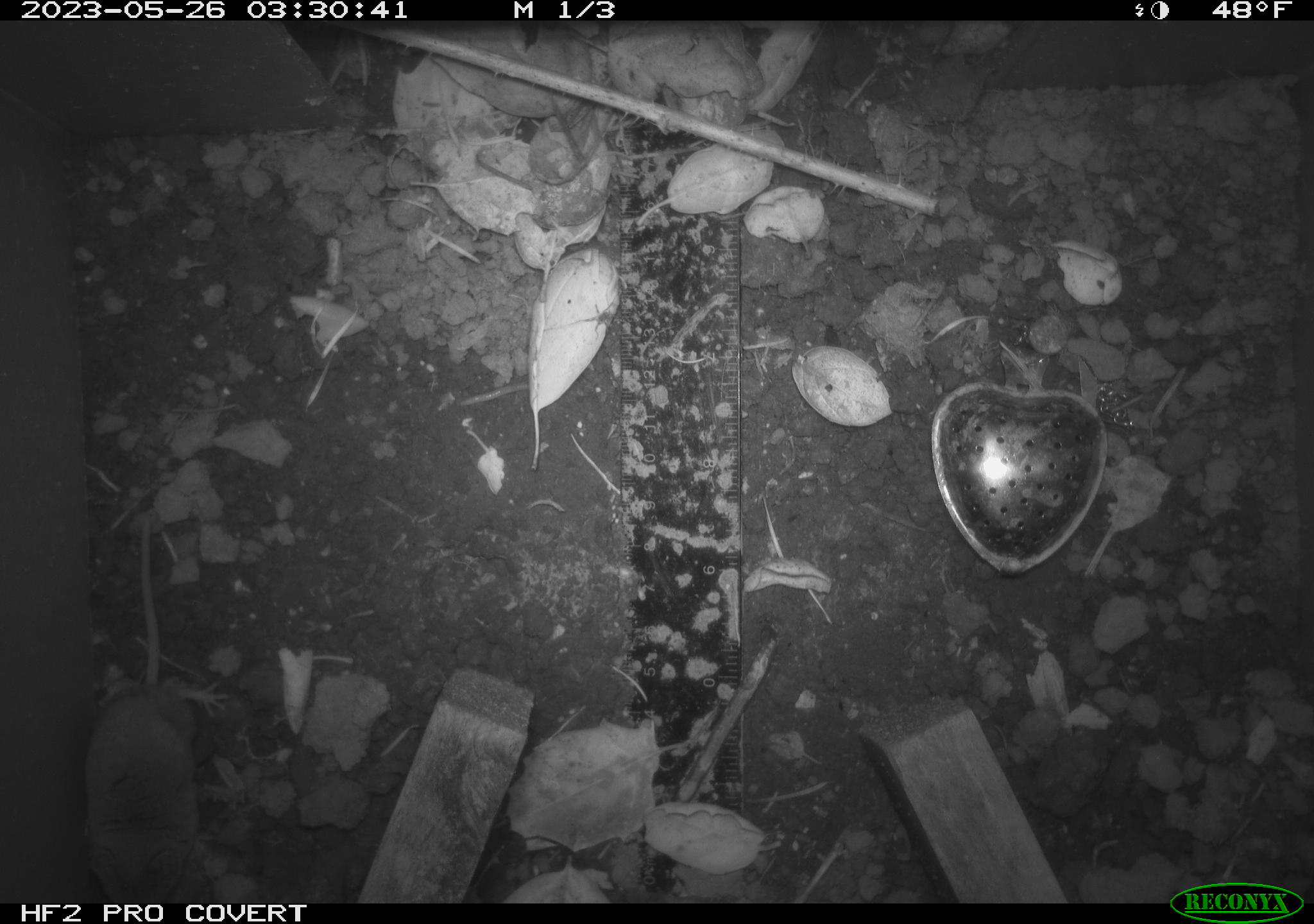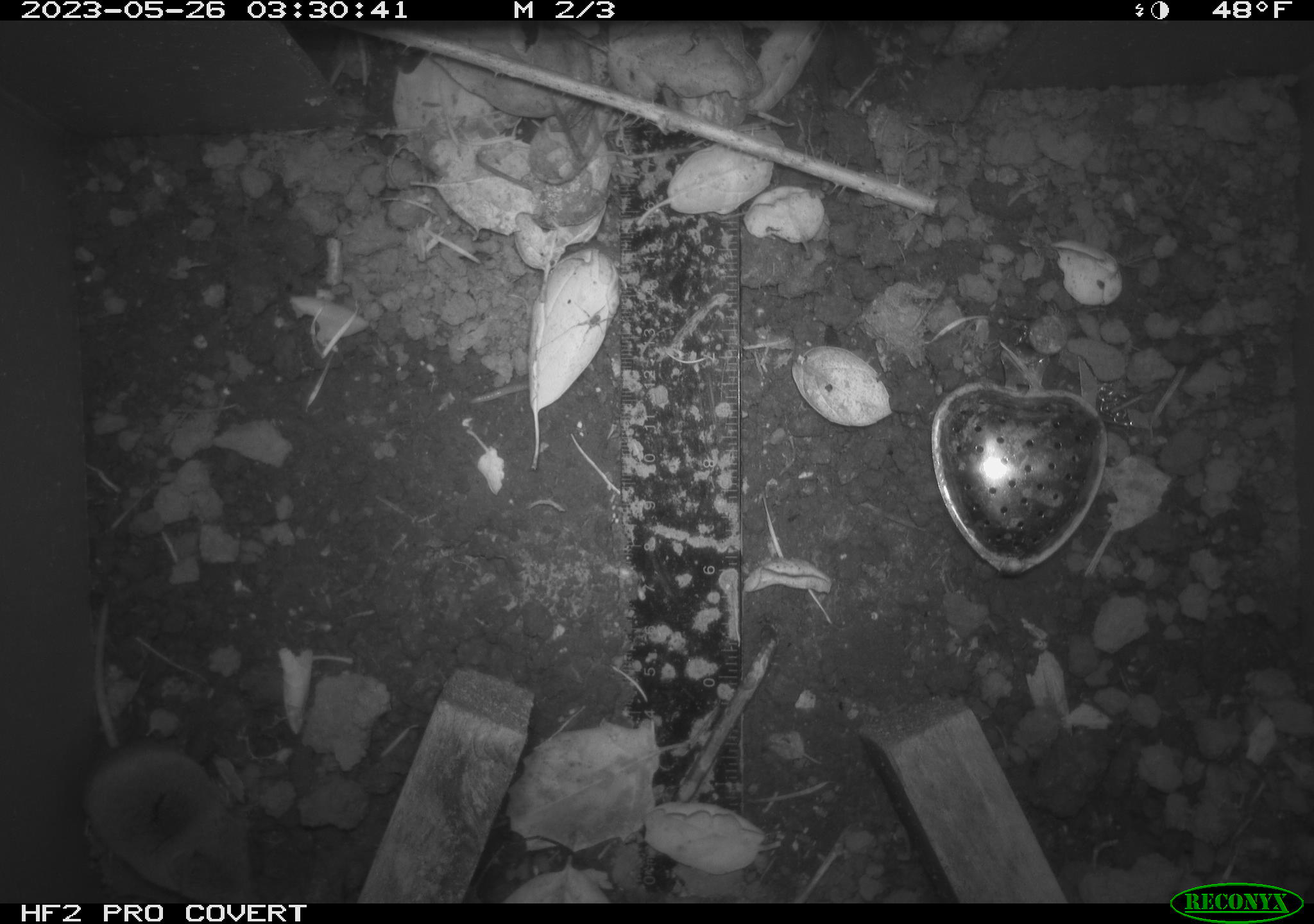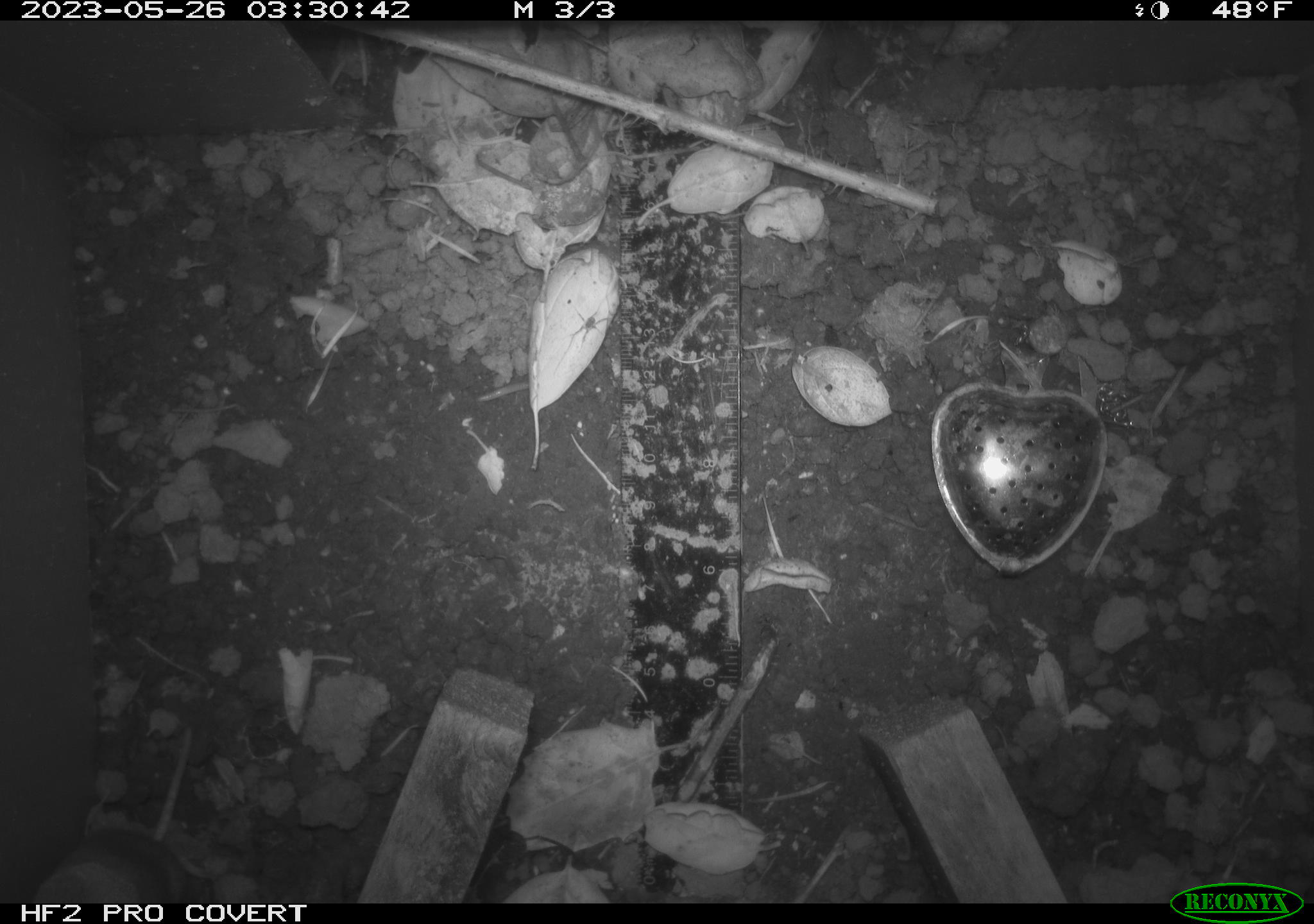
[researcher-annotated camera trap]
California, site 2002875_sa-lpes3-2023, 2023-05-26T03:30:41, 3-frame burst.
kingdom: Animalia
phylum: Chordata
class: Mammalia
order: Eulipotyphla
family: Soricidae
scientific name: Soricidae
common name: shrews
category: soricidae family